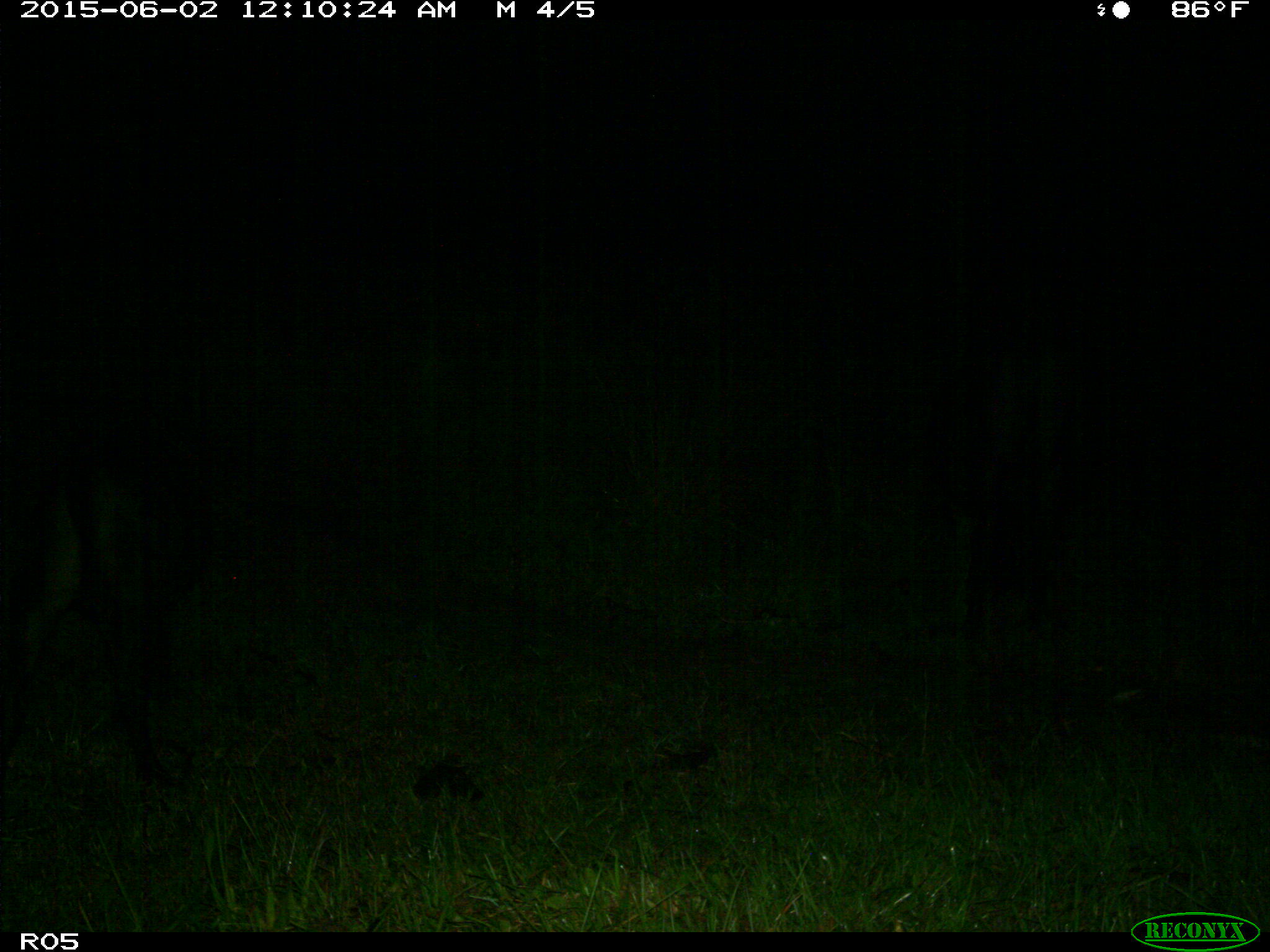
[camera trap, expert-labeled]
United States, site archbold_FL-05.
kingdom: Animalia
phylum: Chordata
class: Mammalia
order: Artiodactyla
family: Bovidae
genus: Bos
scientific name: Bos taurus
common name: domestic cow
Bos taurus (domestic cow).